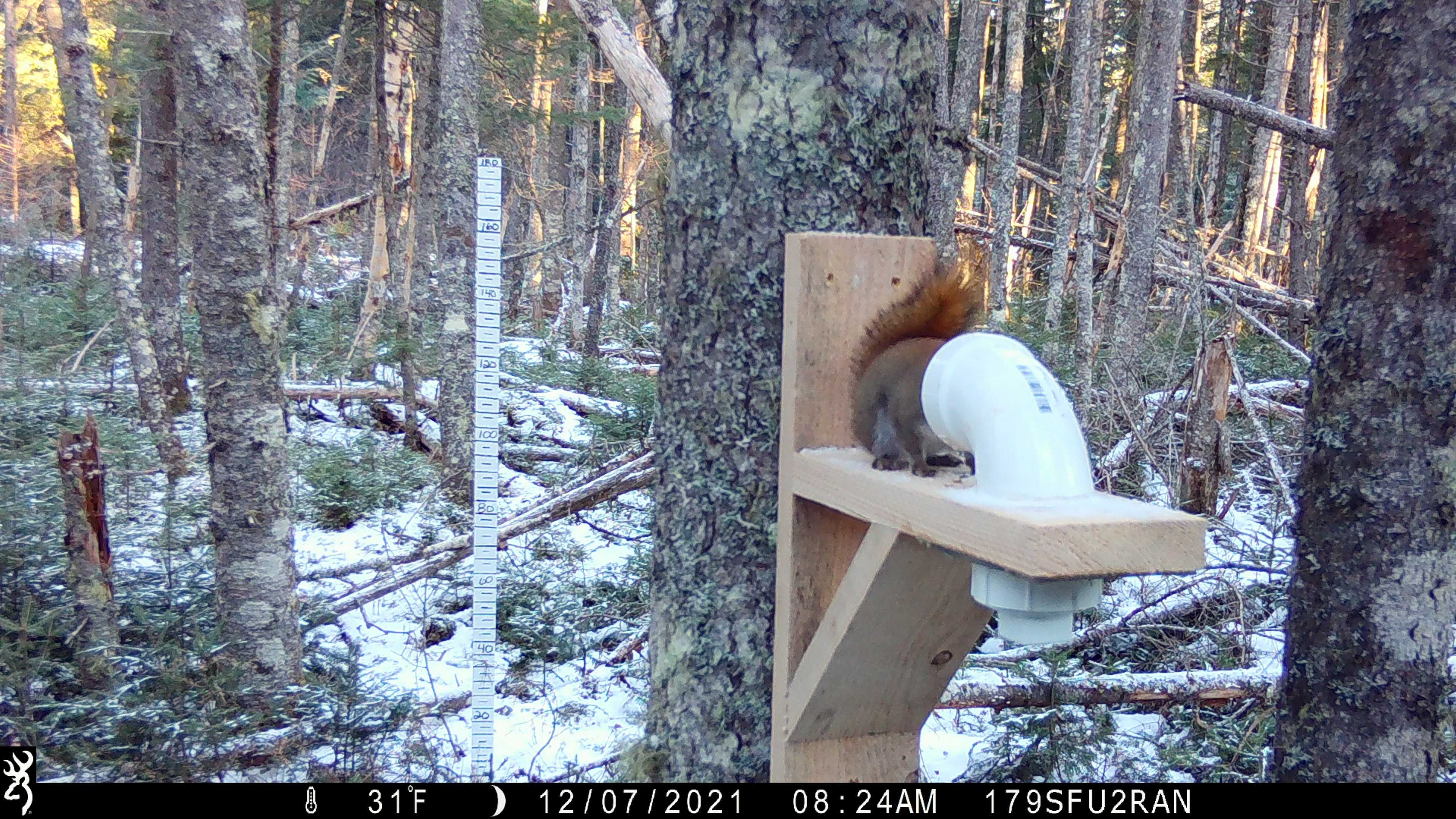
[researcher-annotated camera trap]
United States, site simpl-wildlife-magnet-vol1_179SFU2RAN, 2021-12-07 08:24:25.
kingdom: Animalia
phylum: Chordata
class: Mammalia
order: Rodentia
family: Sciuridae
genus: Tamiasciurus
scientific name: Tamiasciurus hudsonicus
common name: red squirrel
Red squirrel (Tamiasciurus hudsonicus).